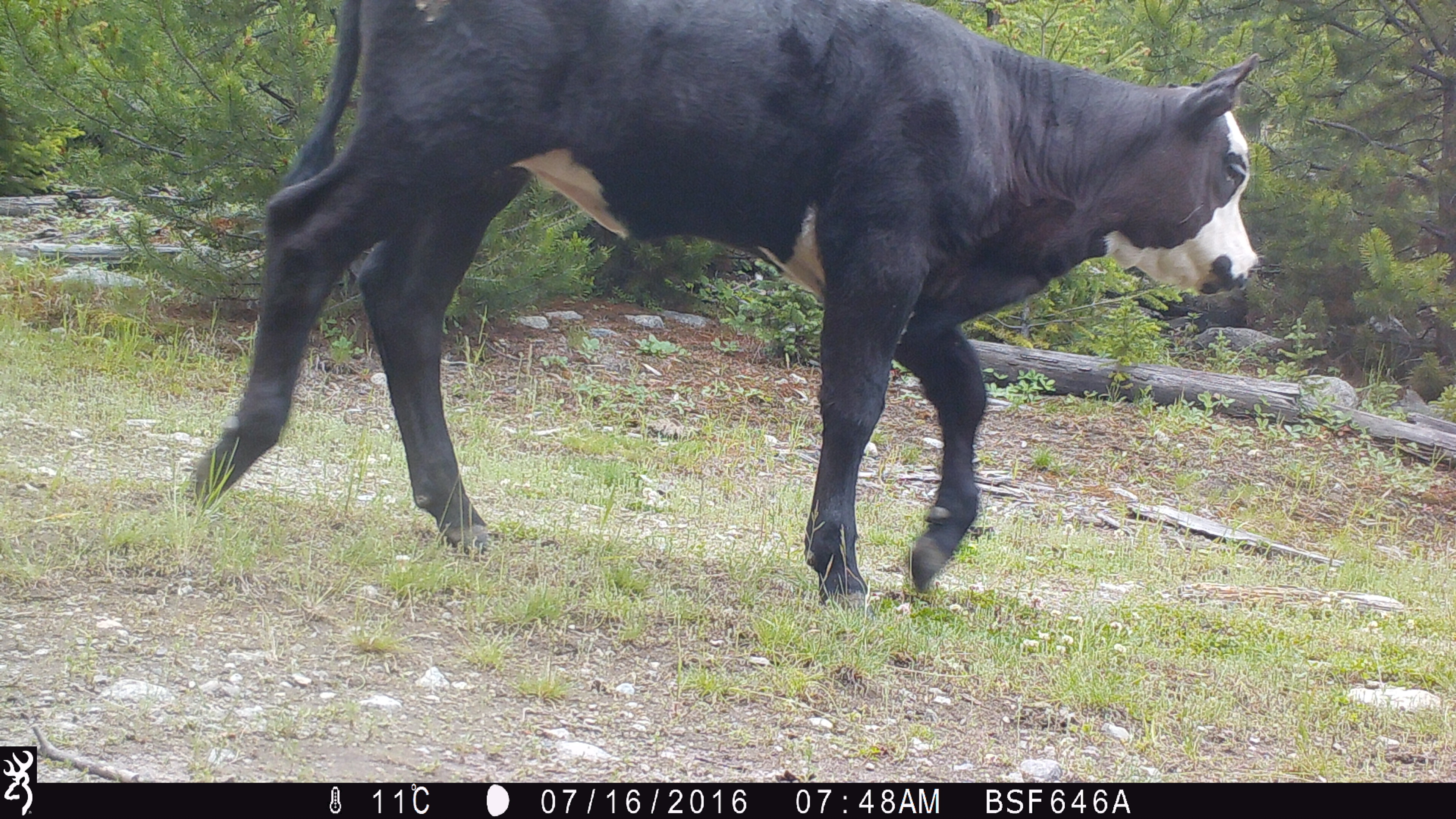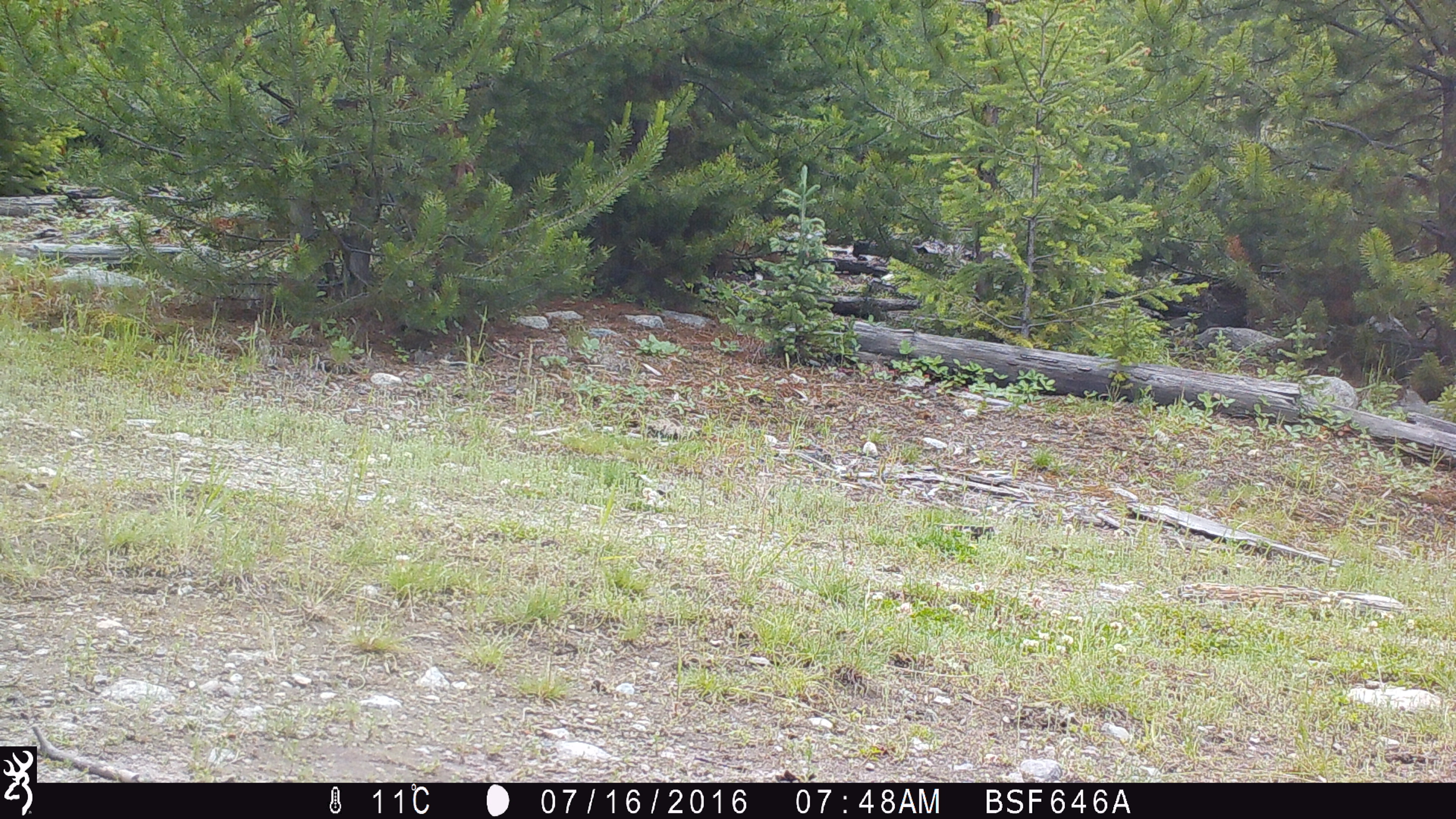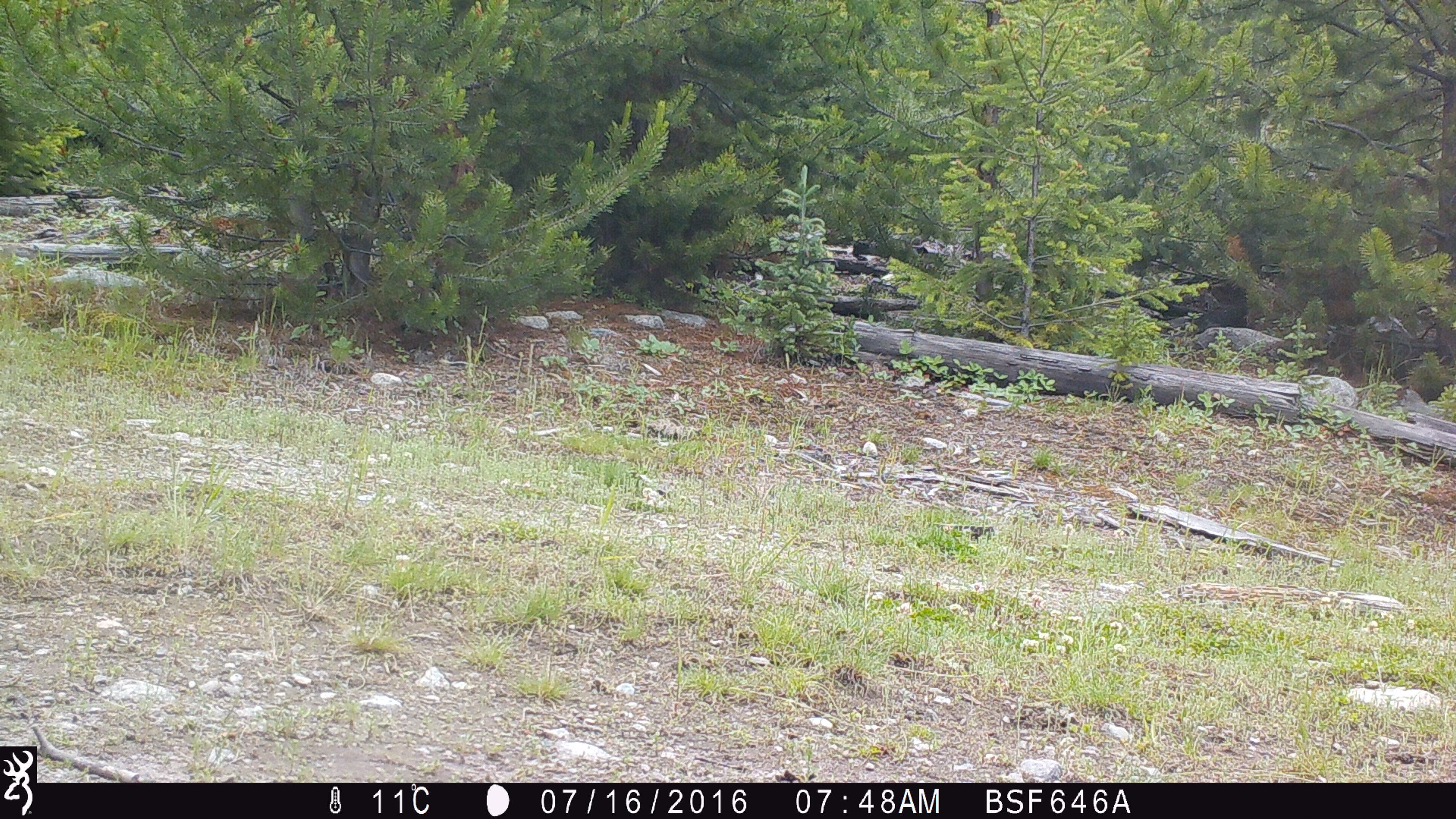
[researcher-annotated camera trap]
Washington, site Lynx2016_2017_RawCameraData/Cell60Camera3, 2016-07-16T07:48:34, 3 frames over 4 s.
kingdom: Animalia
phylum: Chordata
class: Mammalia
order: Artiodactyla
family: Bovidae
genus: Bos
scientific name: Bos taurus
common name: domestic cattle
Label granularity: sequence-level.